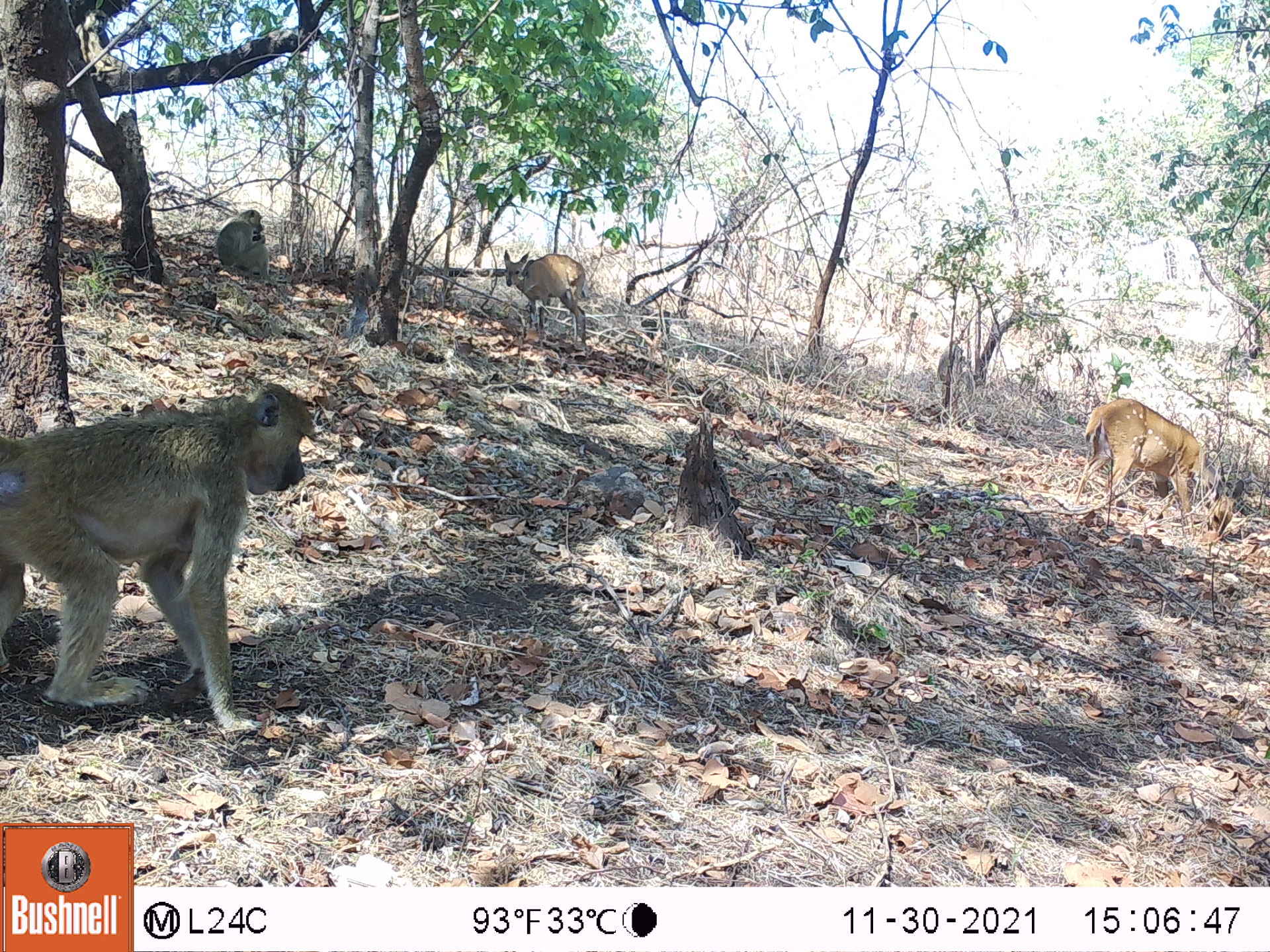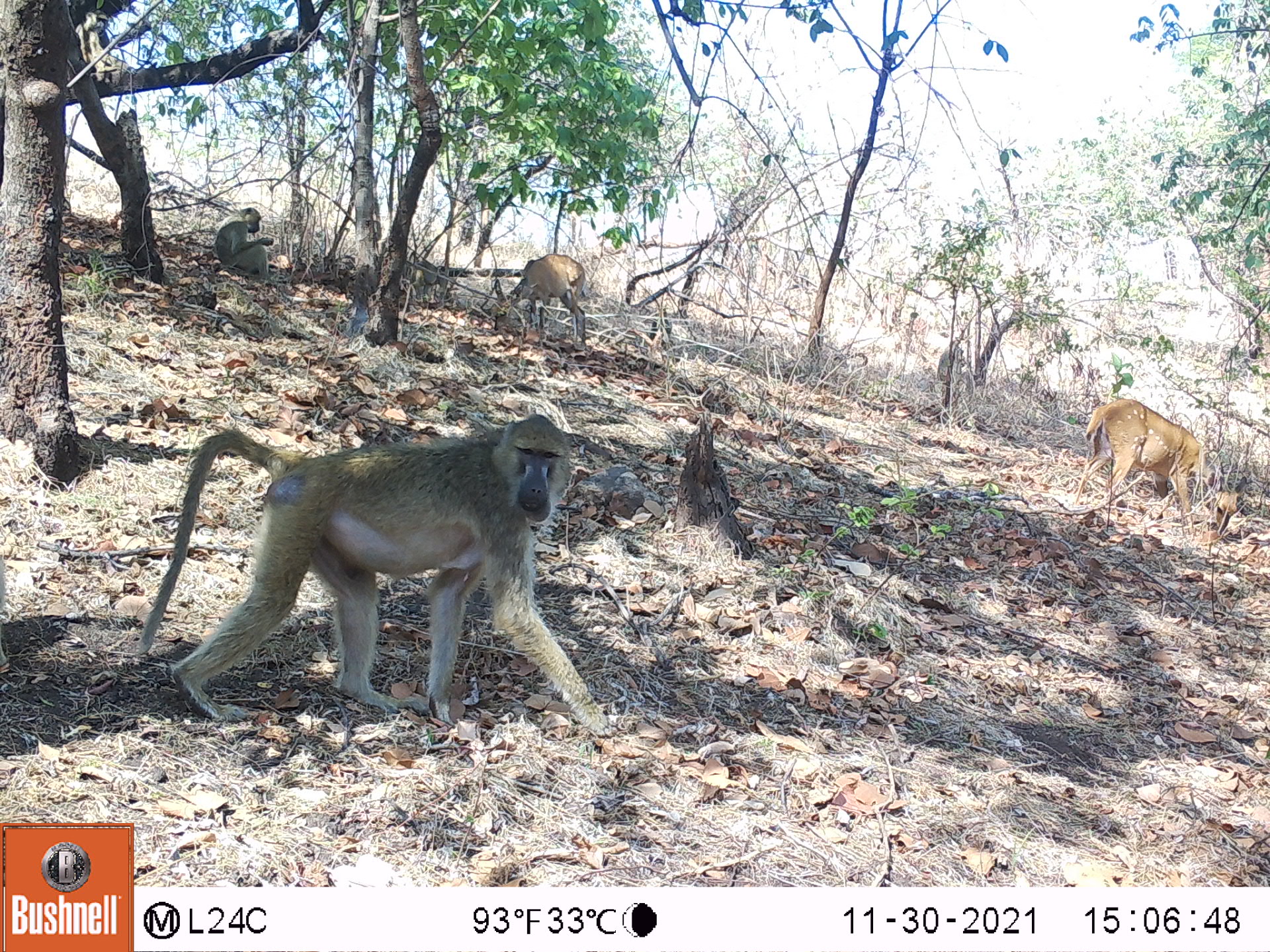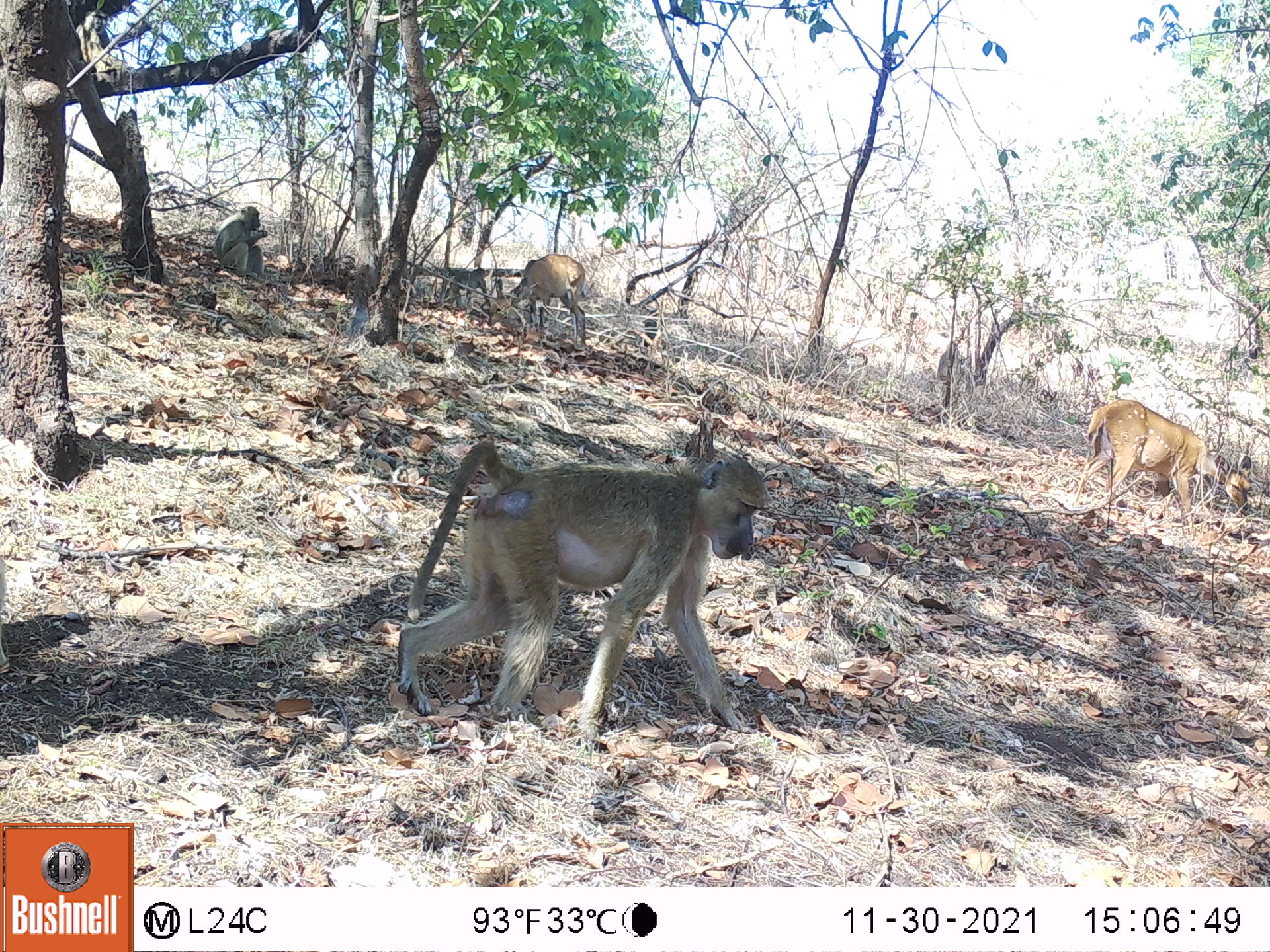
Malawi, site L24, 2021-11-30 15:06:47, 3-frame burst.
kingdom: Animalia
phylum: Chordata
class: Mammalia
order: Artiodactyla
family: Bovidae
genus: Tragelaphus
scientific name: Tragelaphus sylvaticus sylvaticus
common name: cape bushbuck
Cape bushbuck (Tragelaphus sylvaticus sylvaticus), count 2.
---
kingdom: Animalia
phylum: Chordata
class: Mammalia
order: Primates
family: Cercopithecidae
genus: Papio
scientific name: Papio cynocephalus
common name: yellow baboon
Yellow baboon (Papio cynocephalus), count 3.